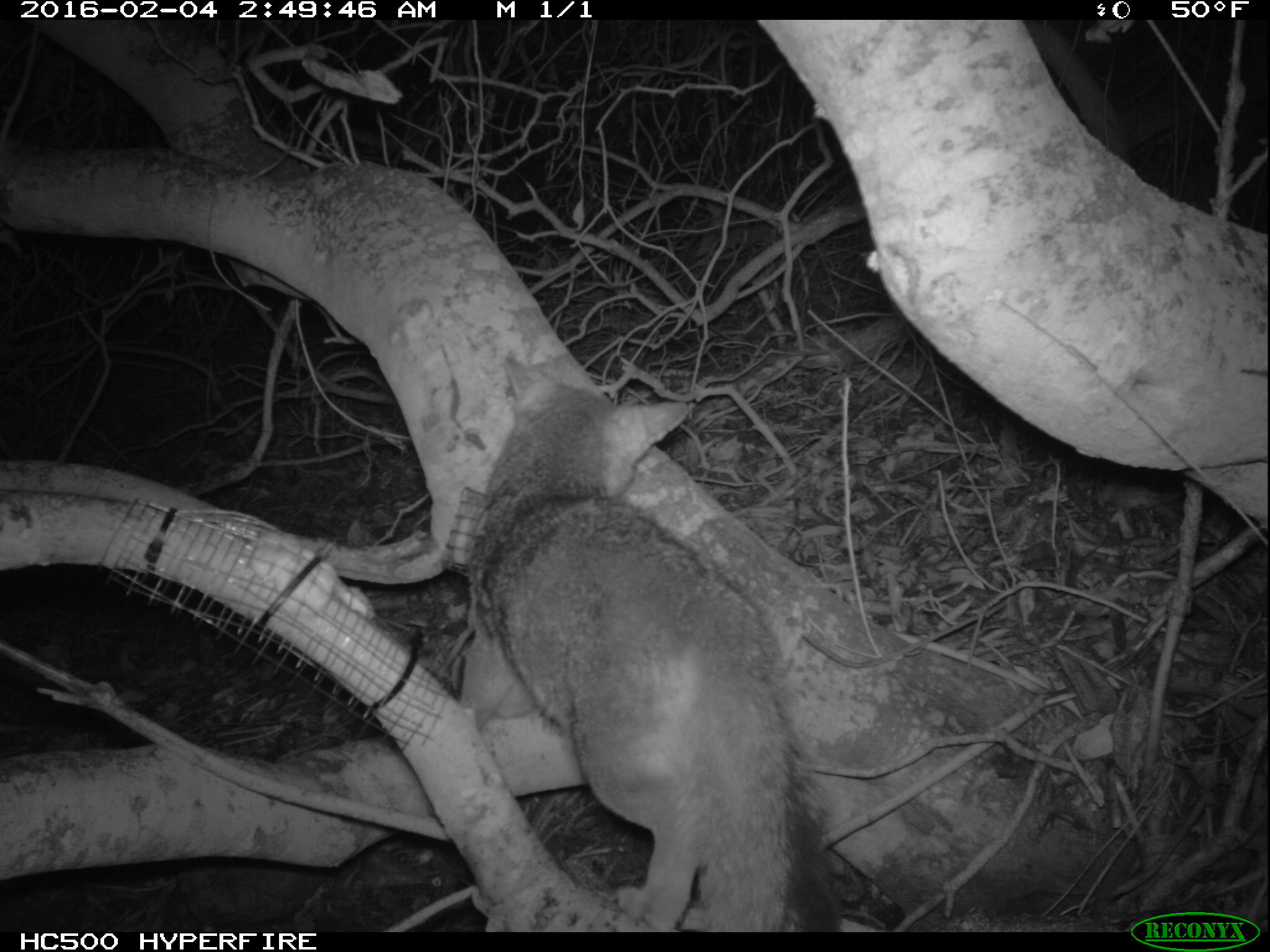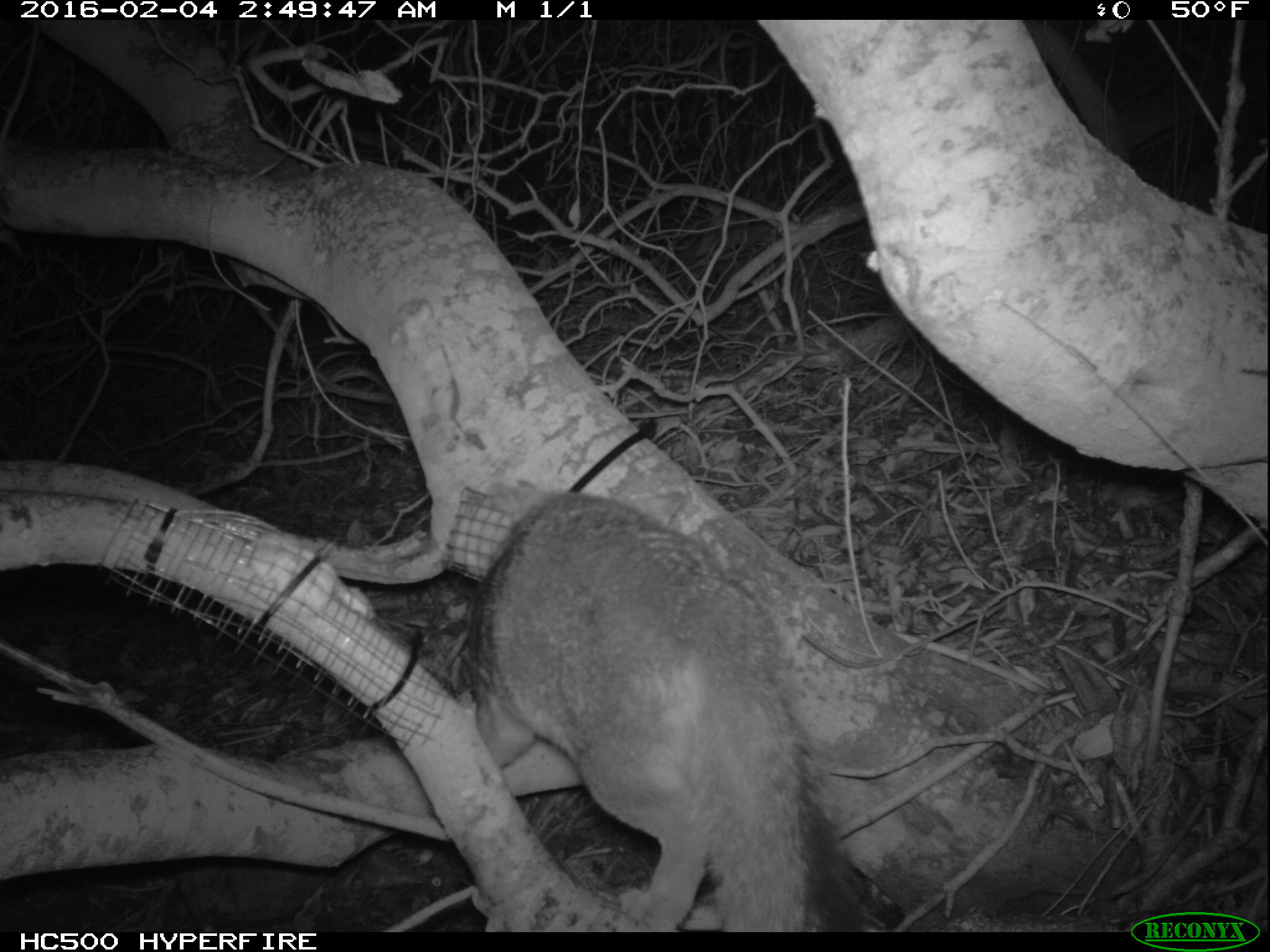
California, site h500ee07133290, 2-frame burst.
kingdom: Animalia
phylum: Chordata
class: Mammalia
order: Carnivora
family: Canidae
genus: Urocyon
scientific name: Urocyon littoralis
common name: island fox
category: fox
Fox (island fox) (Urocyon littoralis).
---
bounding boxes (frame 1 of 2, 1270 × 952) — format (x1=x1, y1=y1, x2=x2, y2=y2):
fox: (x1=460, y1=357, x2=845, y2=930)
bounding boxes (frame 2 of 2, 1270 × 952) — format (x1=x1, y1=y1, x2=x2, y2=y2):
fox: (x1=465, y1=480, x2=864, y2=932)